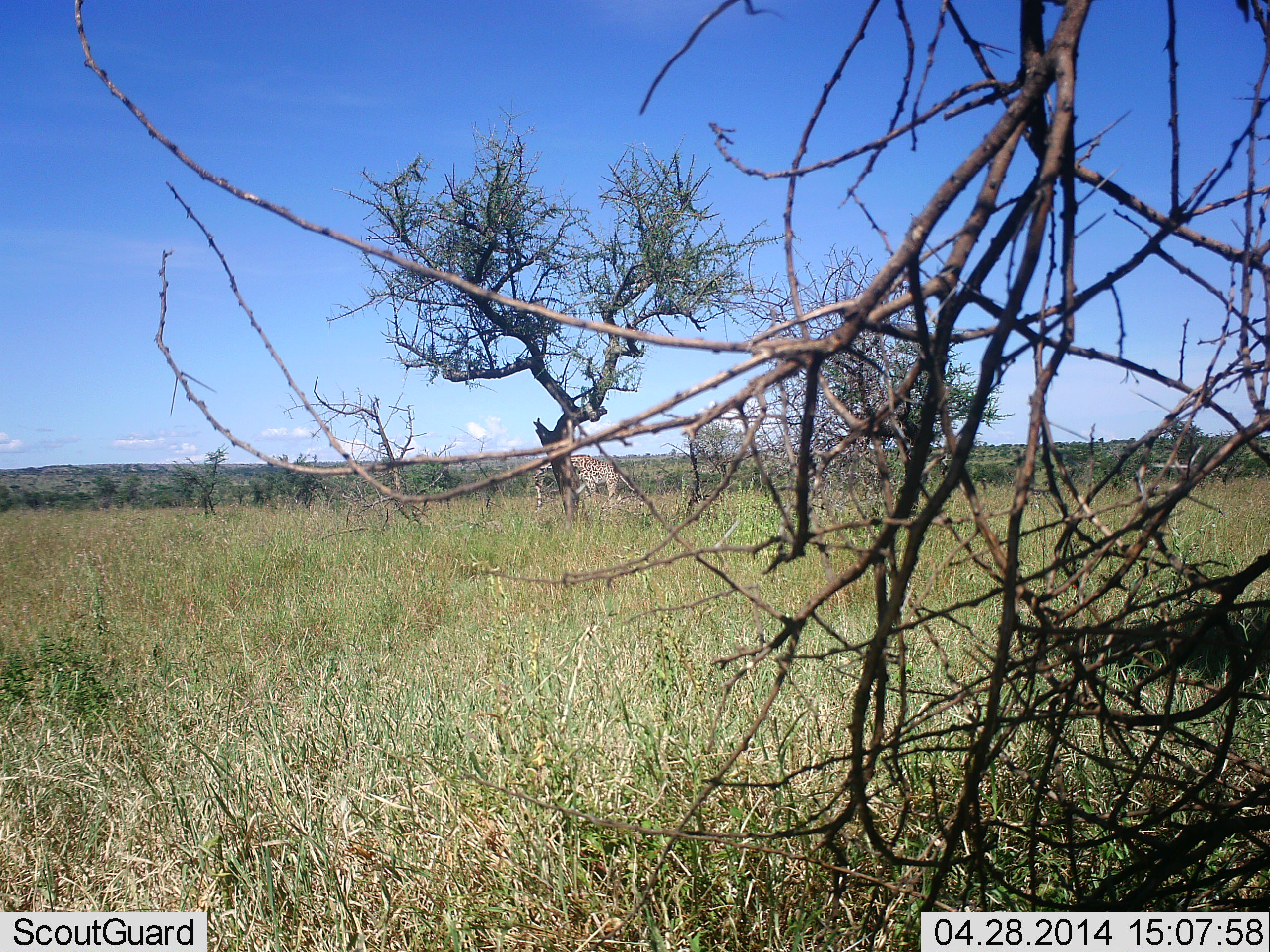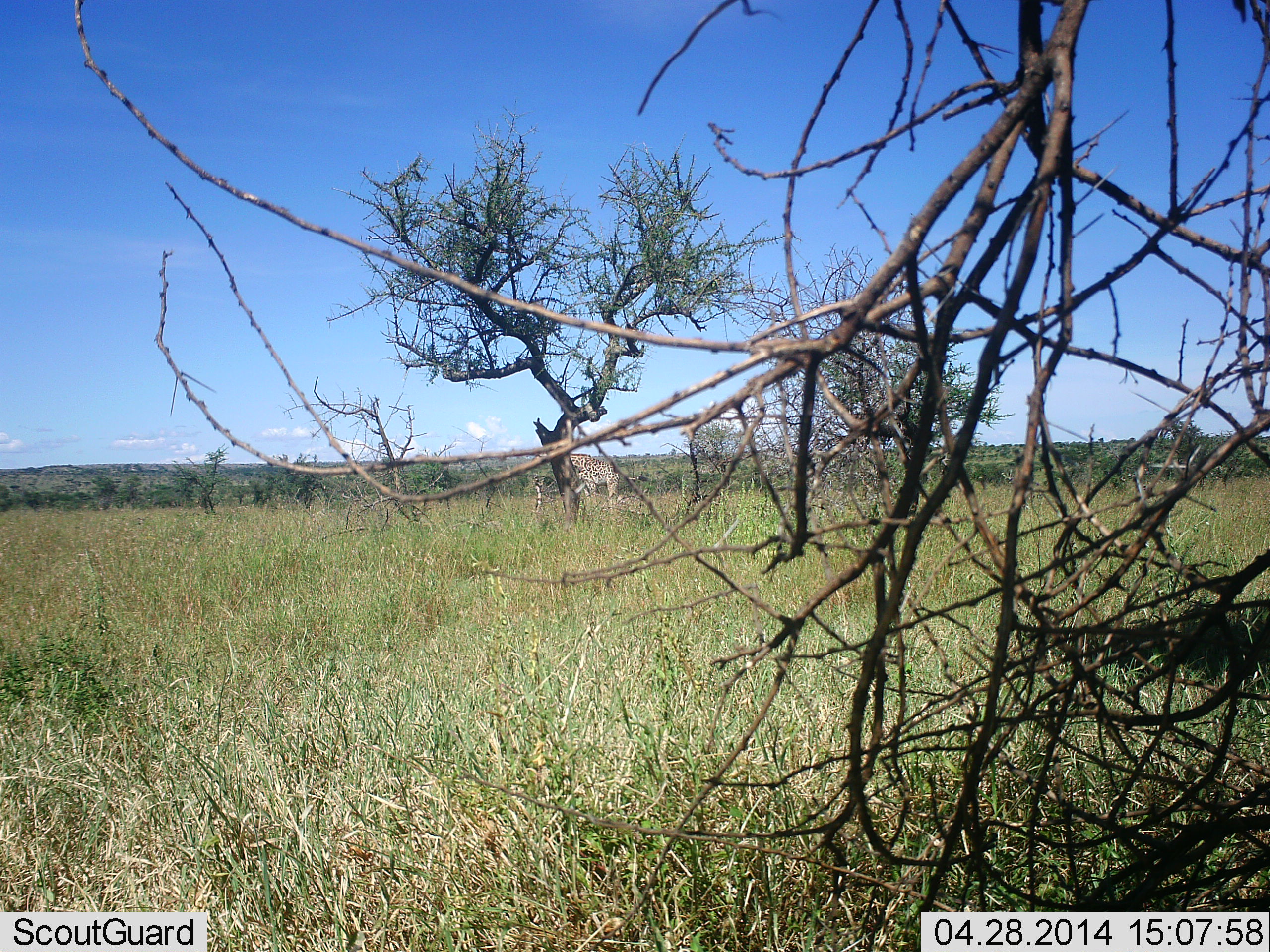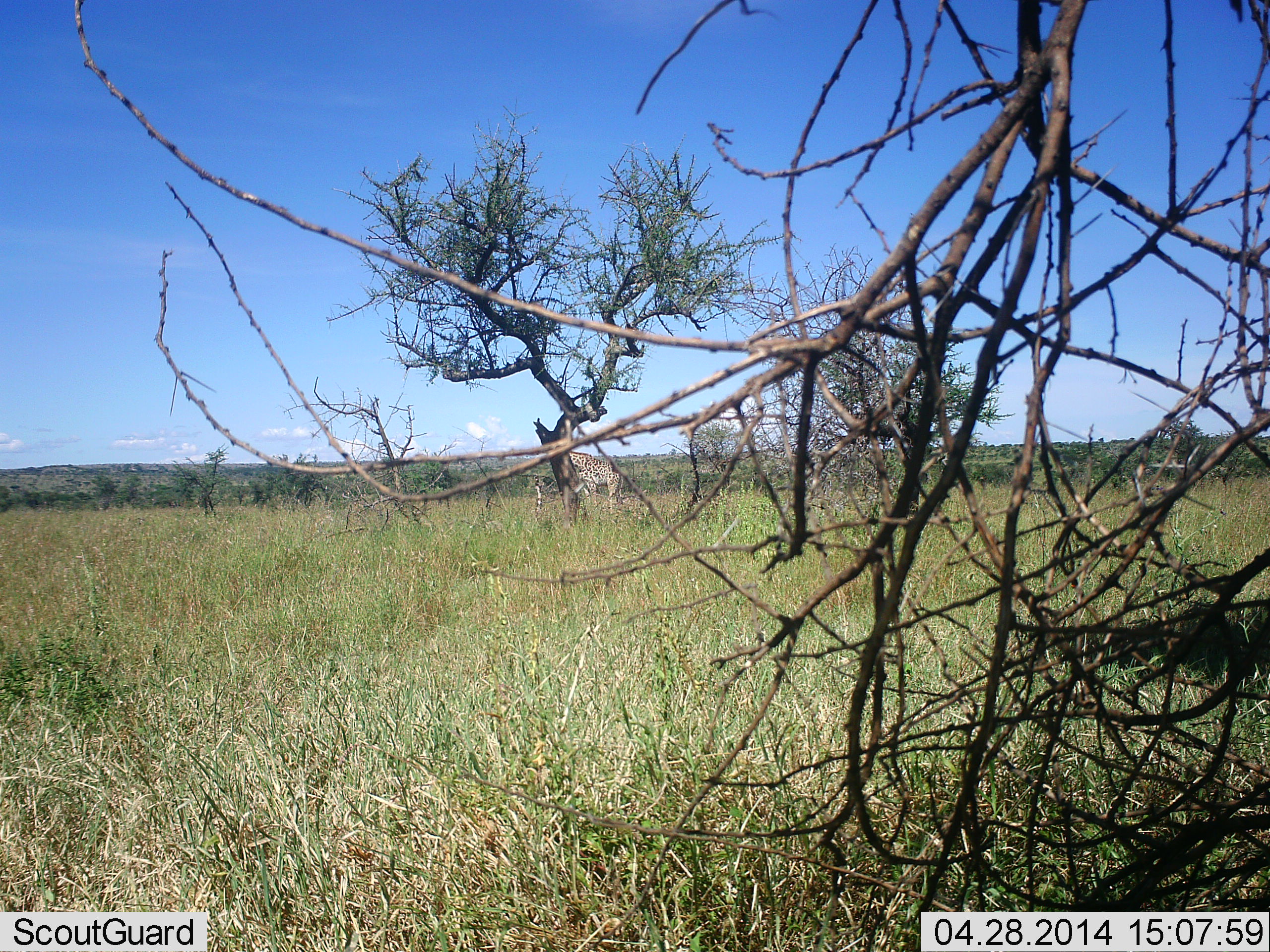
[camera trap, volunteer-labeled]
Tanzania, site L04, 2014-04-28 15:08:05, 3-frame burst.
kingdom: Animalia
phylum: Chordata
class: Mammalia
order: Artiodactyla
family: Giraffidae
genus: Giraffa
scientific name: Giraffa camelopardalis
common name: giraffe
Giraffe (Giraffa camelopardalis), count 1. Behavior (volunteer vote fractions): standing 83%, resting 0%, moving 0%, interacting 0%. Young present (vote fraction): 0%. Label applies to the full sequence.